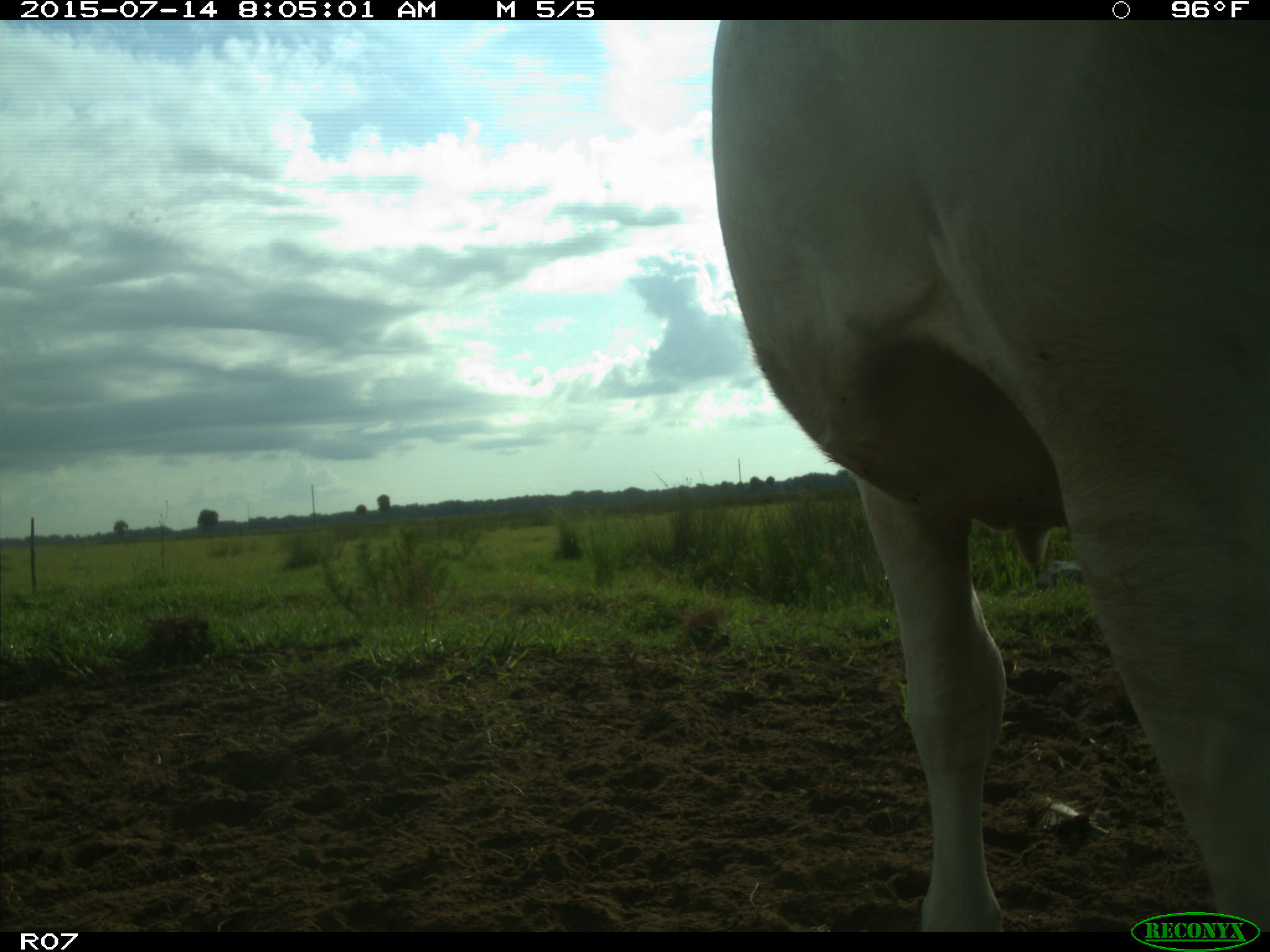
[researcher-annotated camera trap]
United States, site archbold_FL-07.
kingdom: Animalia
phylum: Chordata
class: Mammalia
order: Artiodactyla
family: Bovidae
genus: Bos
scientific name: Bos taurus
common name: domestic cow